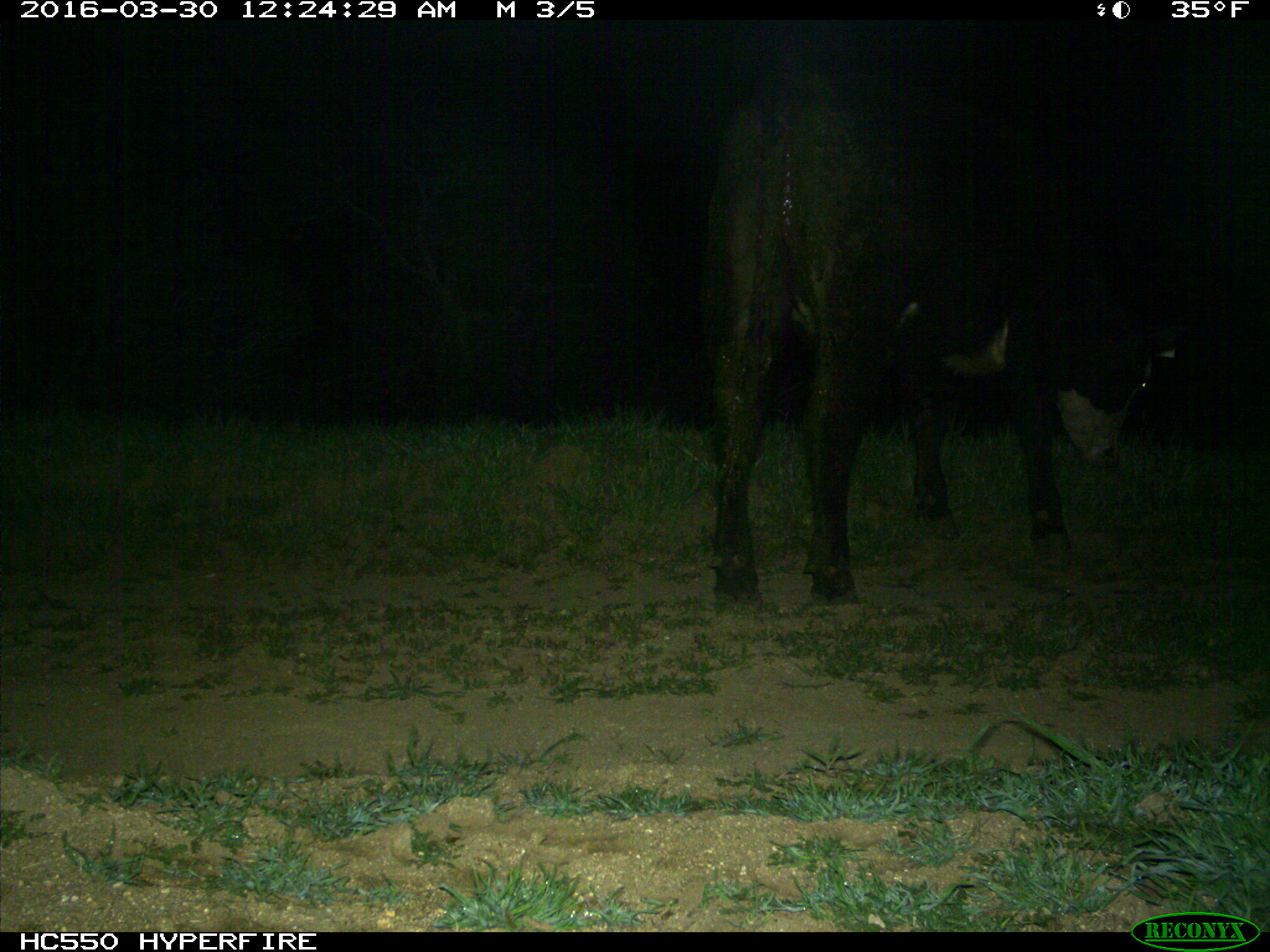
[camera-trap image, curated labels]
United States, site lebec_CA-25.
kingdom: Animalia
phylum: Chordata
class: Mammalia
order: Artiodactyla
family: Bovidae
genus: Bos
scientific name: Bos taurus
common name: domestic cow